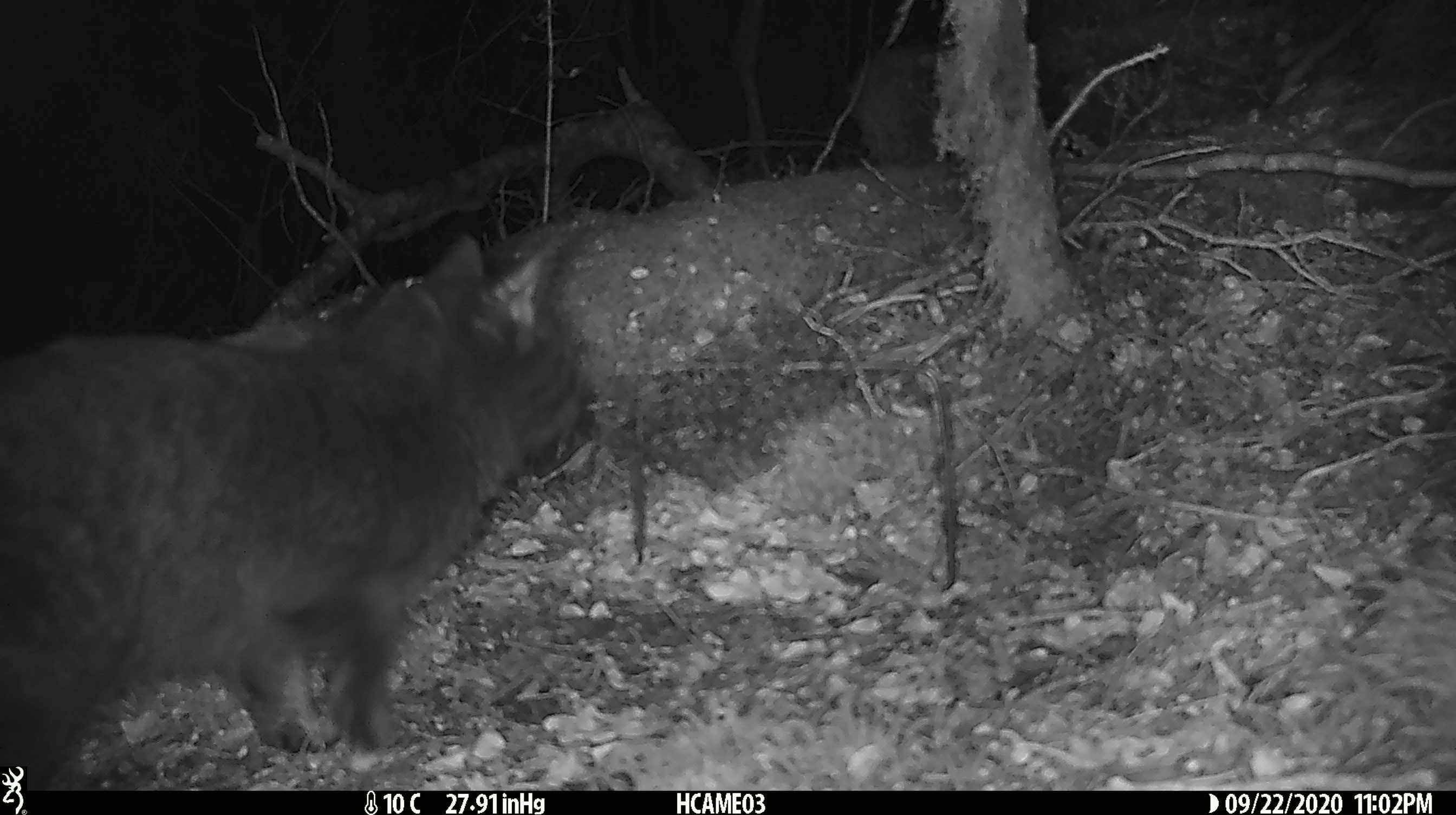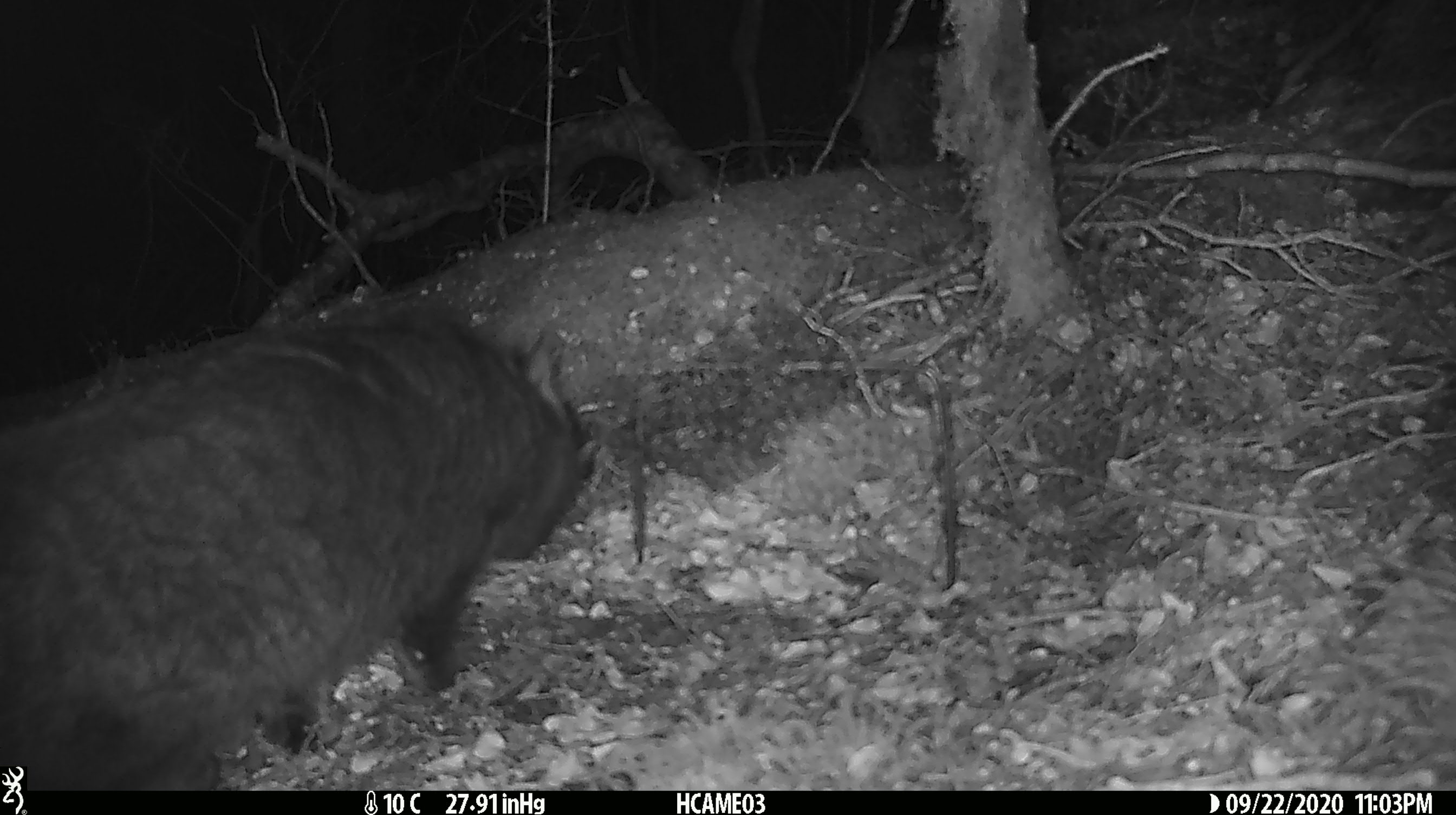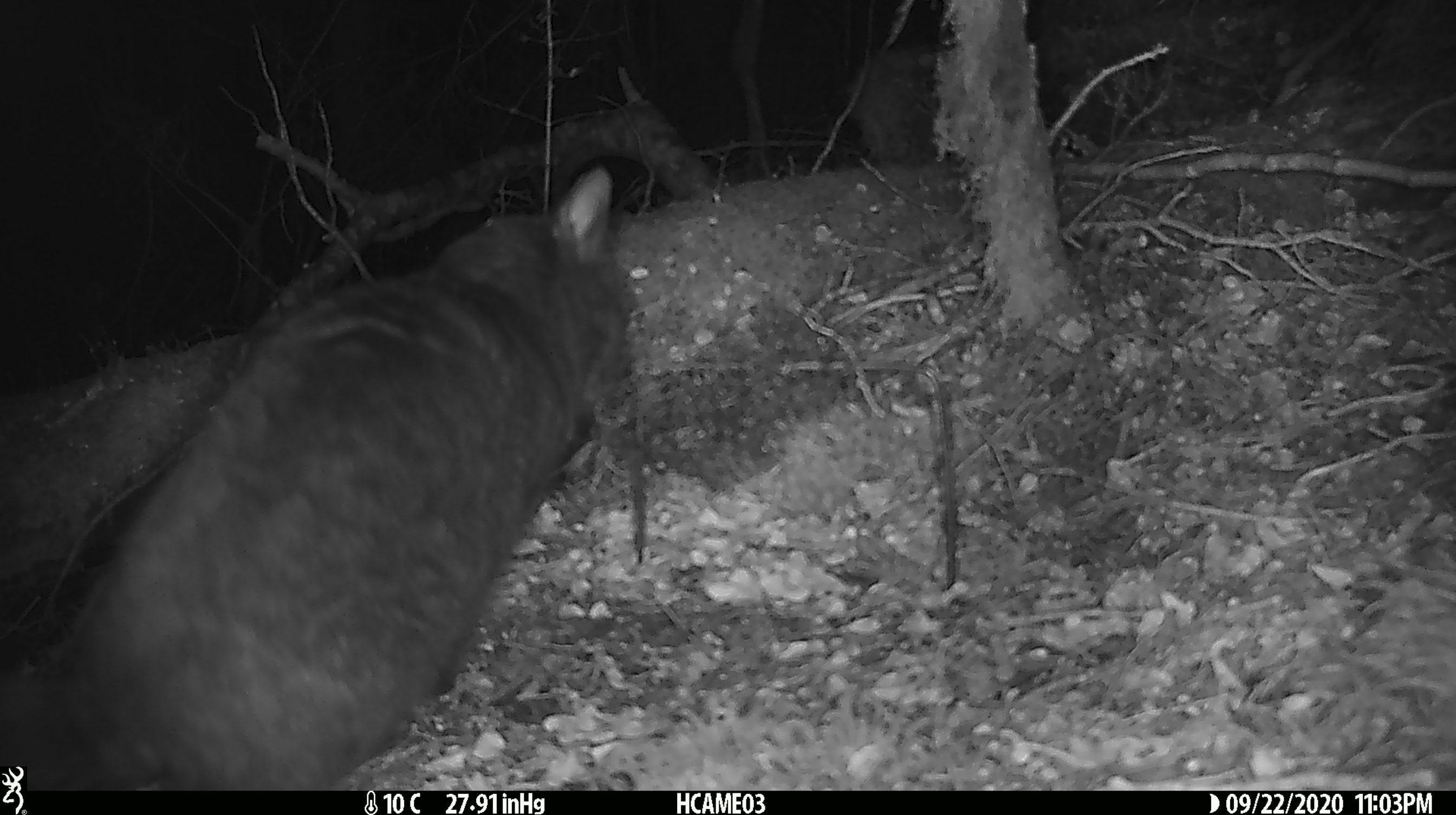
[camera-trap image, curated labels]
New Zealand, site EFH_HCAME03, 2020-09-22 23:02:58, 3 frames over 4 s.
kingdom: Animalia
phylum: Chordata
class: Mammalia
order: Carnivora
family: Felidae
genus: Felis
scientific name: Felis catus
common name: domestic cat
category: cat